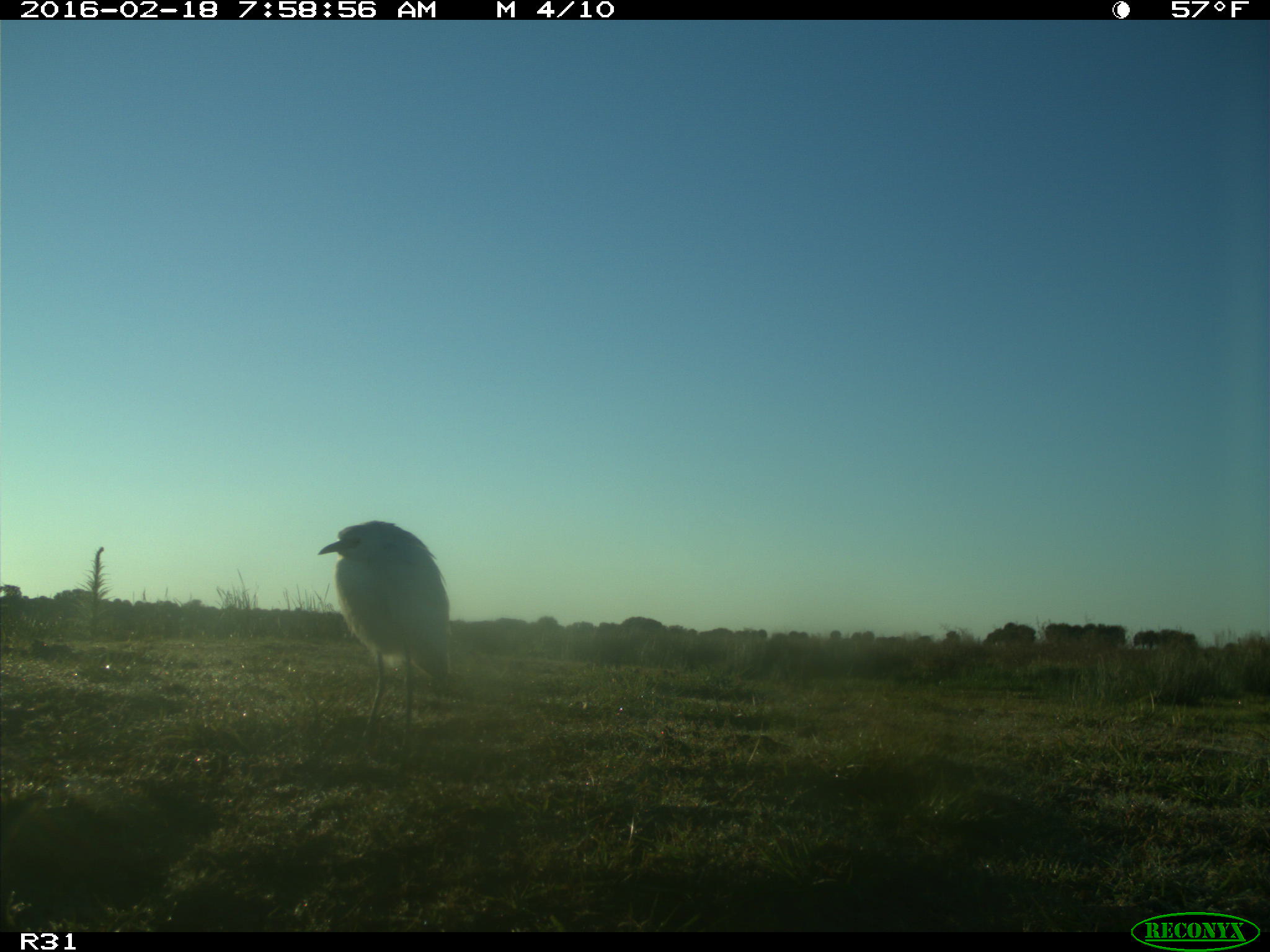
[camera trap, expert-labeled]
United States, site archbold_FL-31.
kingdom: Animalia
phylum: Chordata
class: Aves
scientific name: Aves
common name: birds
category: unidentified bird